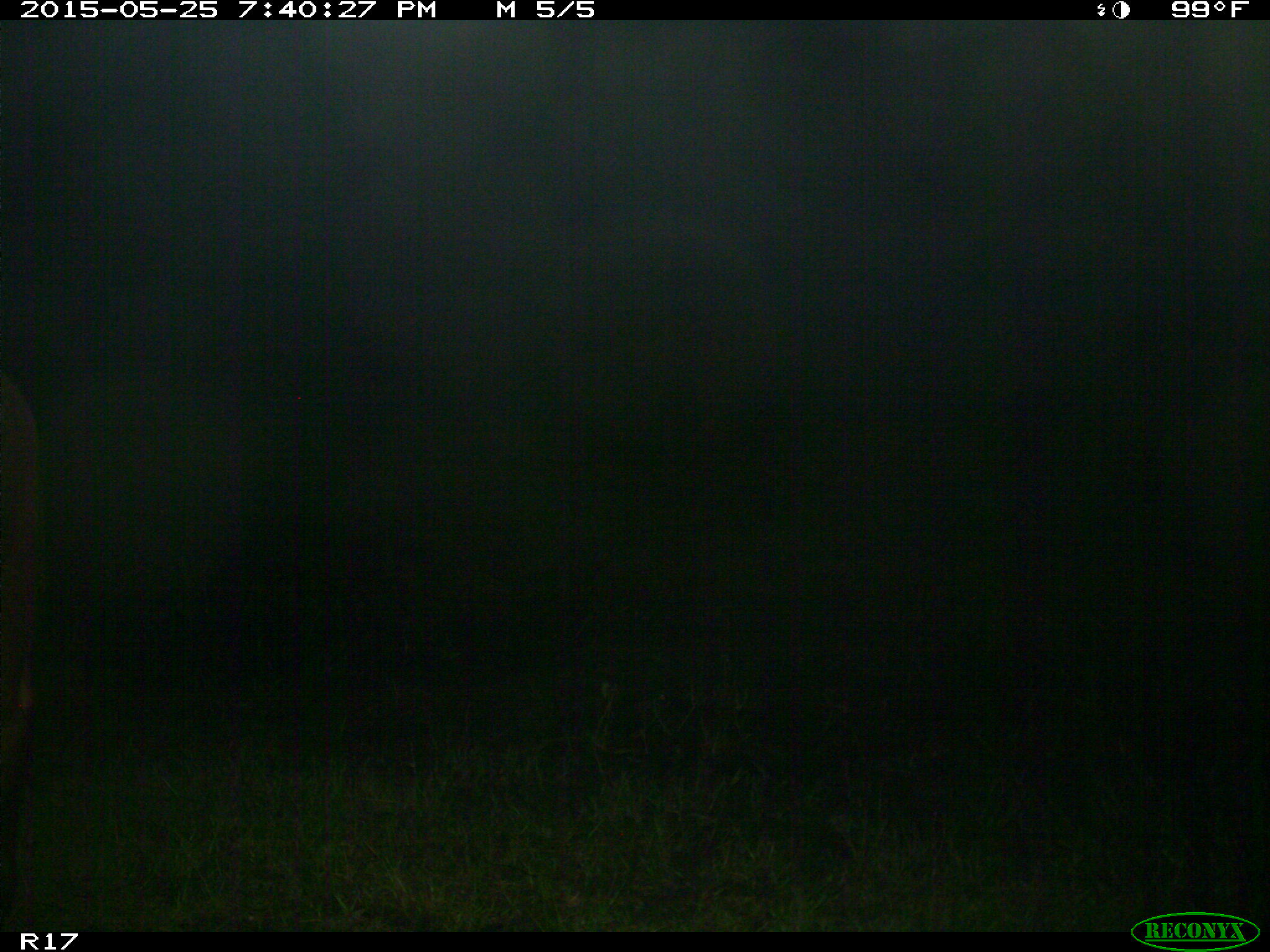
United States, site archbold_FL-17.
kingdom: Animalia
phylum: Chordata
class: Mammalia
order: Artiodactyla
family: Bovidae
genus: Bos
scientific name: Bos taurus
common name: domestic cow